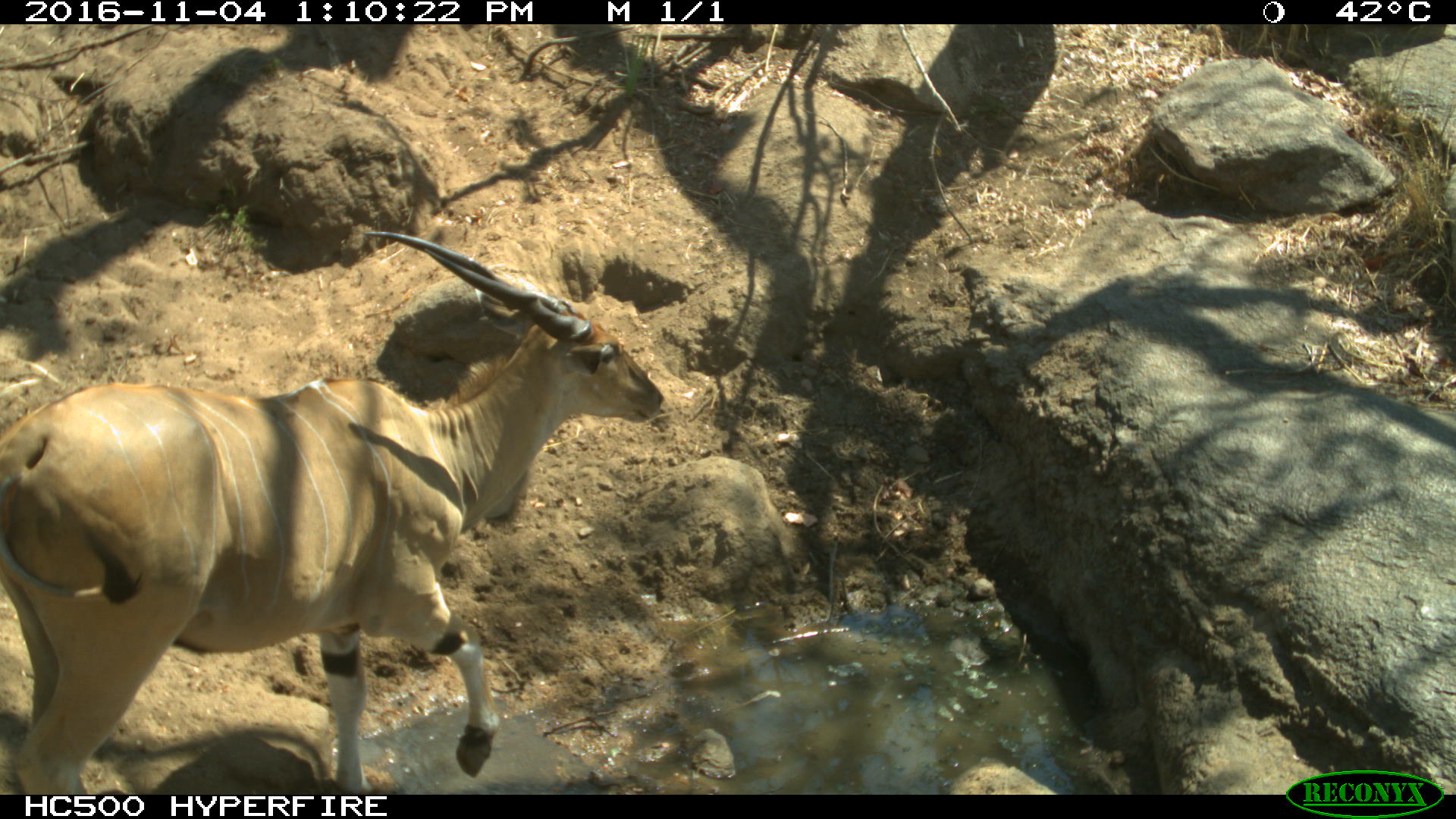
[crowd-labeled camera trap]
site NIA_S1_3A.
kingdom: Animalia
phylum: Chordata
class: Mammalia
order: Artiodactyla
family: Bovidae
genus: Tragelaphus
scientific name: Tragelaphus oryx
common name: eland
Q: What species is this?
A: Eland (Tragelaphus oryx).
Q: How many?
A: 1.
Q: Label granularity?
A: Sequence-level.